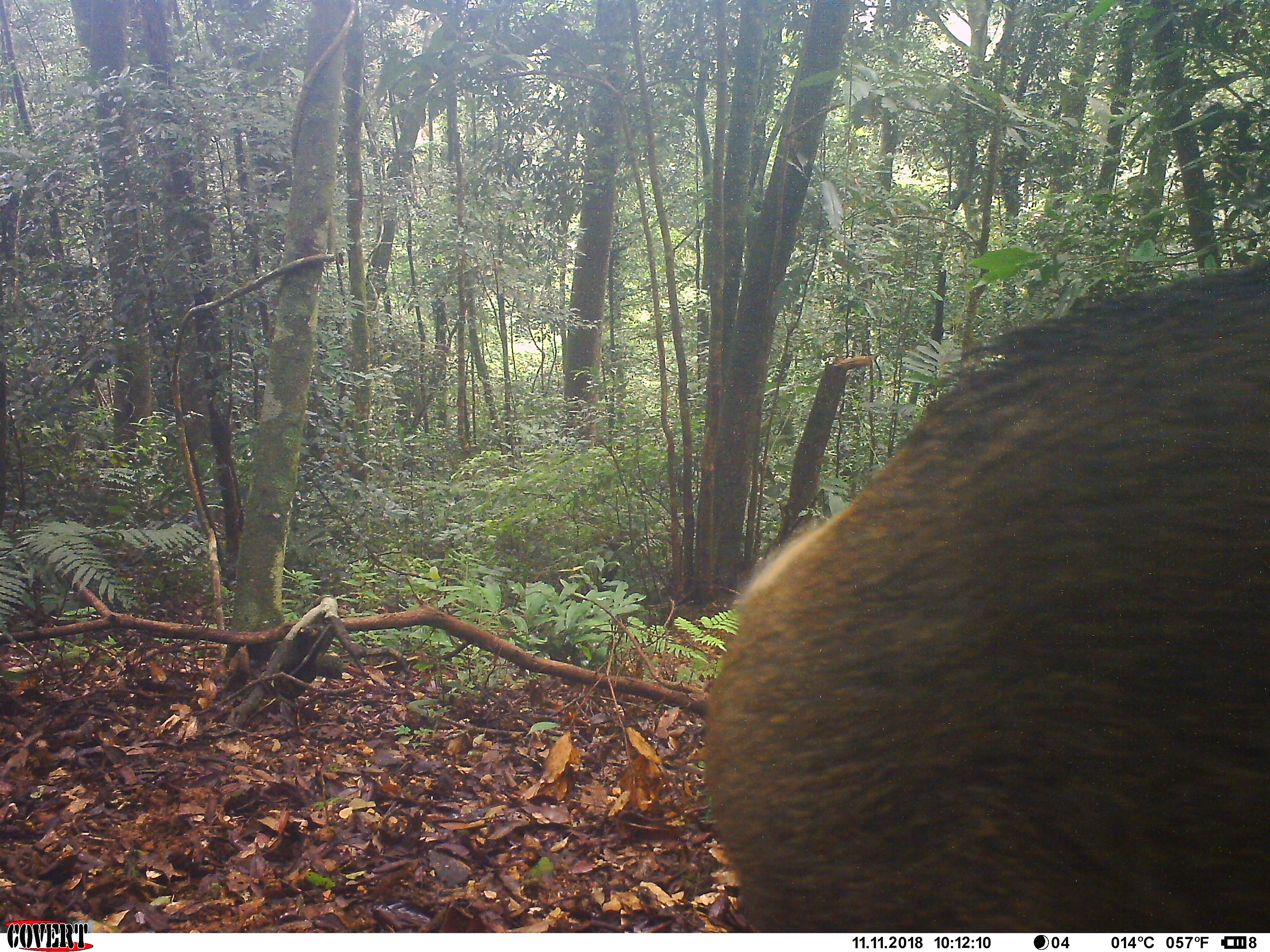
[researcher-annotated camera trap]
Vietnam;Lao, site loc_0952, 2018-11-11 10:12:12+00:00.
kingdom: Animalia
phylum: Chordata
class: Mammalia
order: Artiodactyla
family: Suidae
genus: Sus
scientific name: Sus scrofa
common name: eurasian wild pig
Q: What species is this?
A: Eurasian wild pig (Sus scrofa).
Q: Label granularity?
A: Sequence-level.